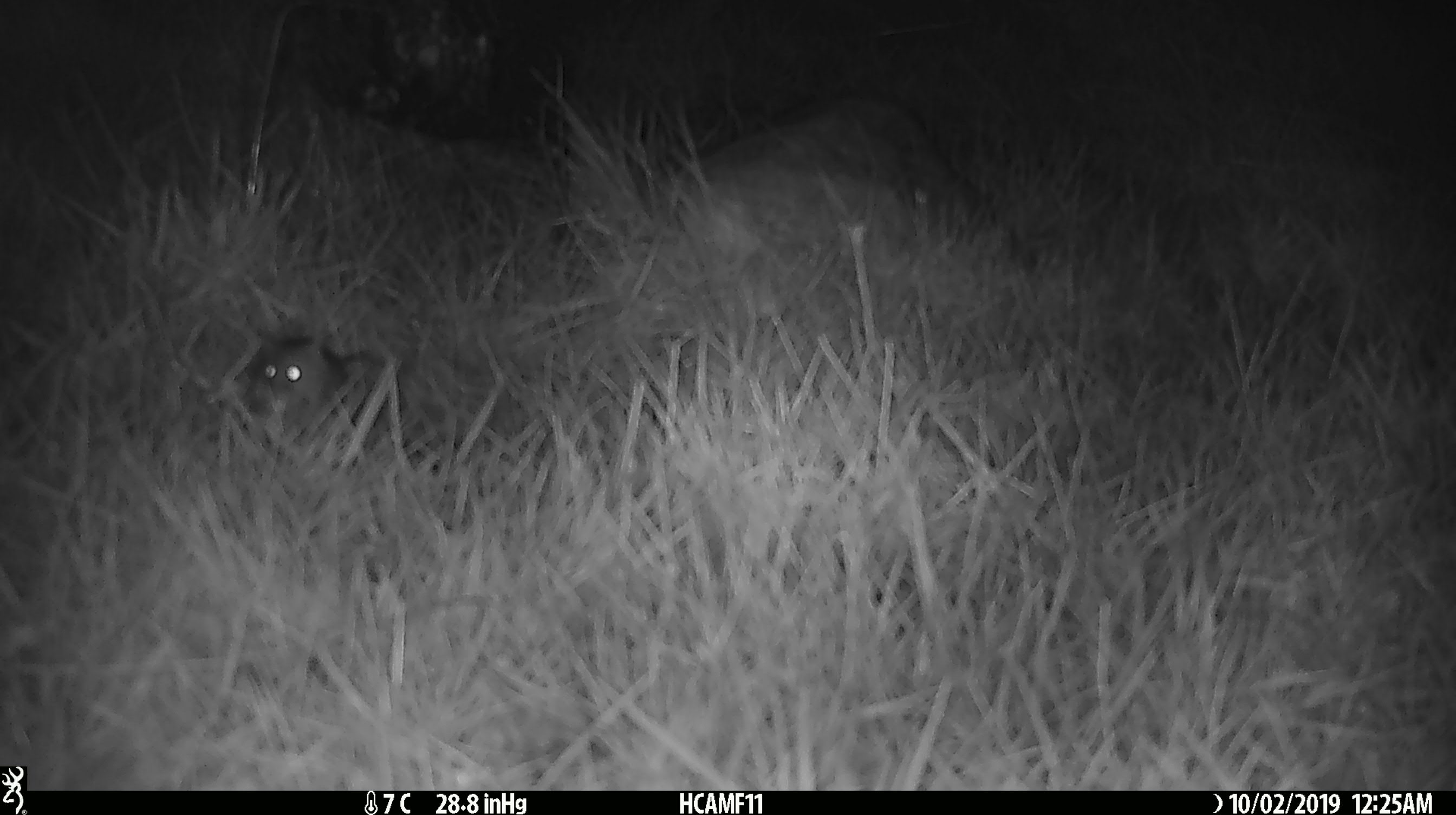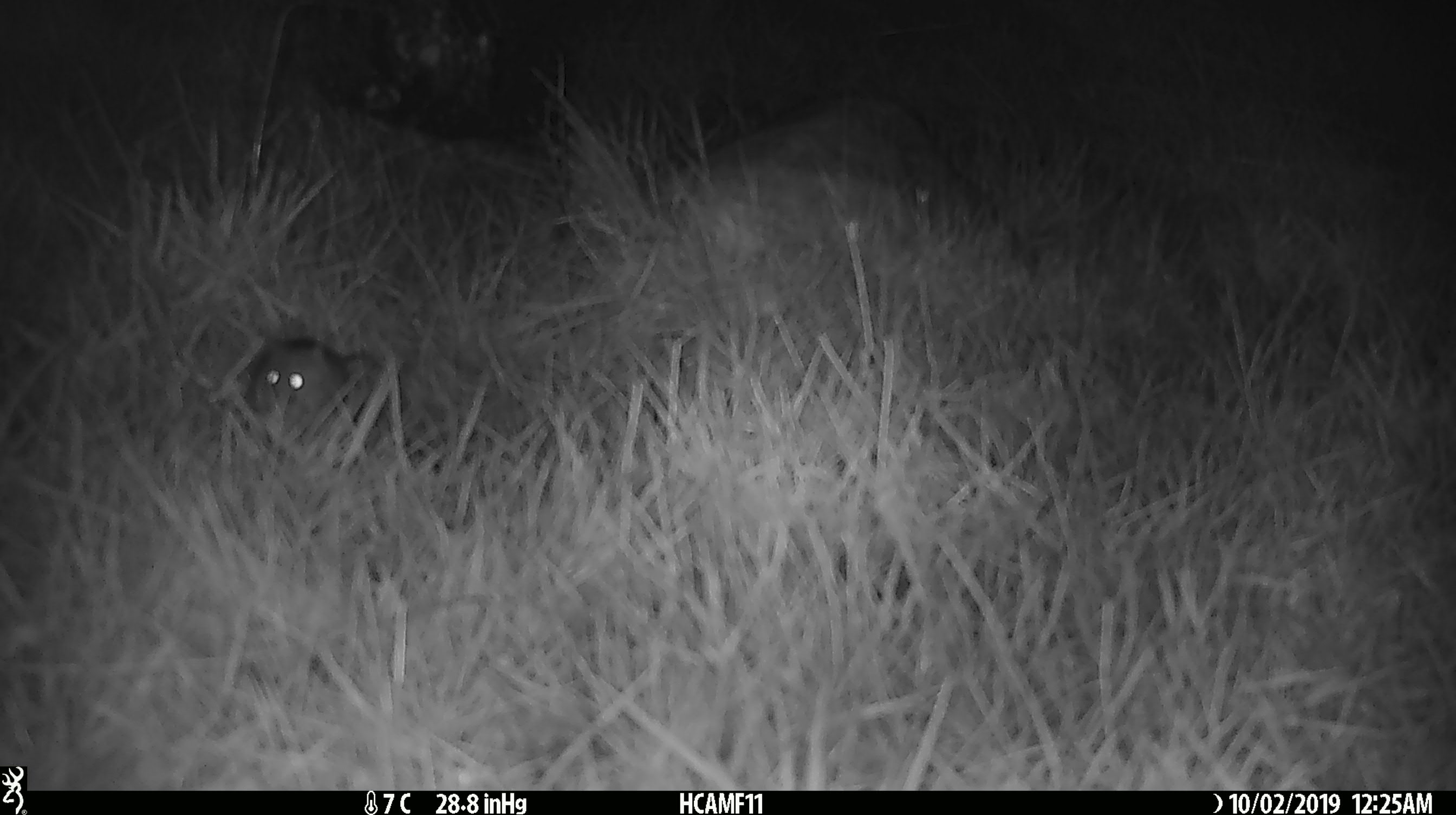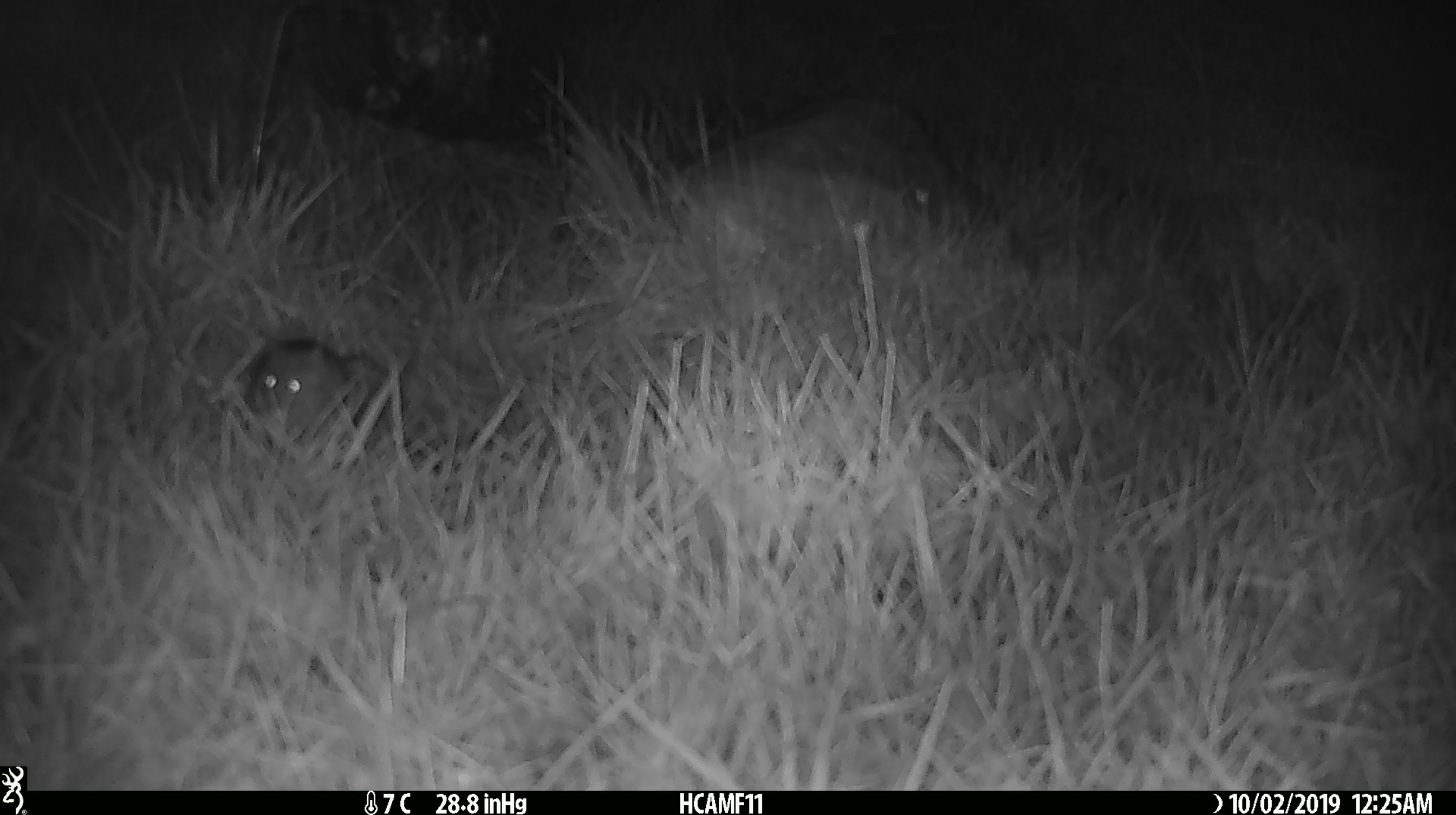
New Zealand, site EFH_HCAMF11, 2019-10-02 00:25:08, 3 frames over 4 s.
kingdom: Animalia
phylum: Chordata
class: Mammalia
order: Rodentia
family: Muridae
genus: Mus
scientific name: Mus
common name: mouse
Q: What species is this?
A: Mouse (Mus).